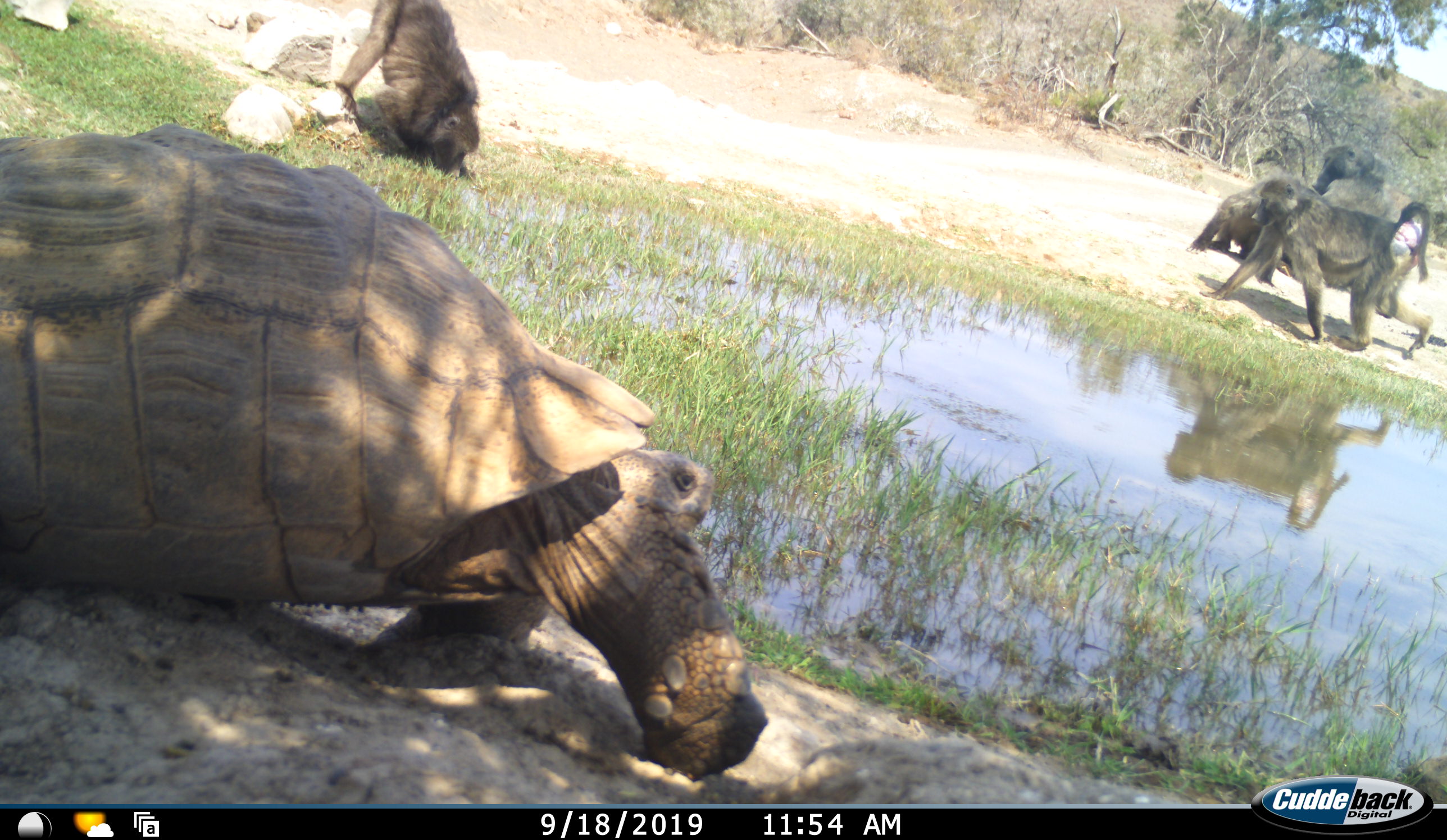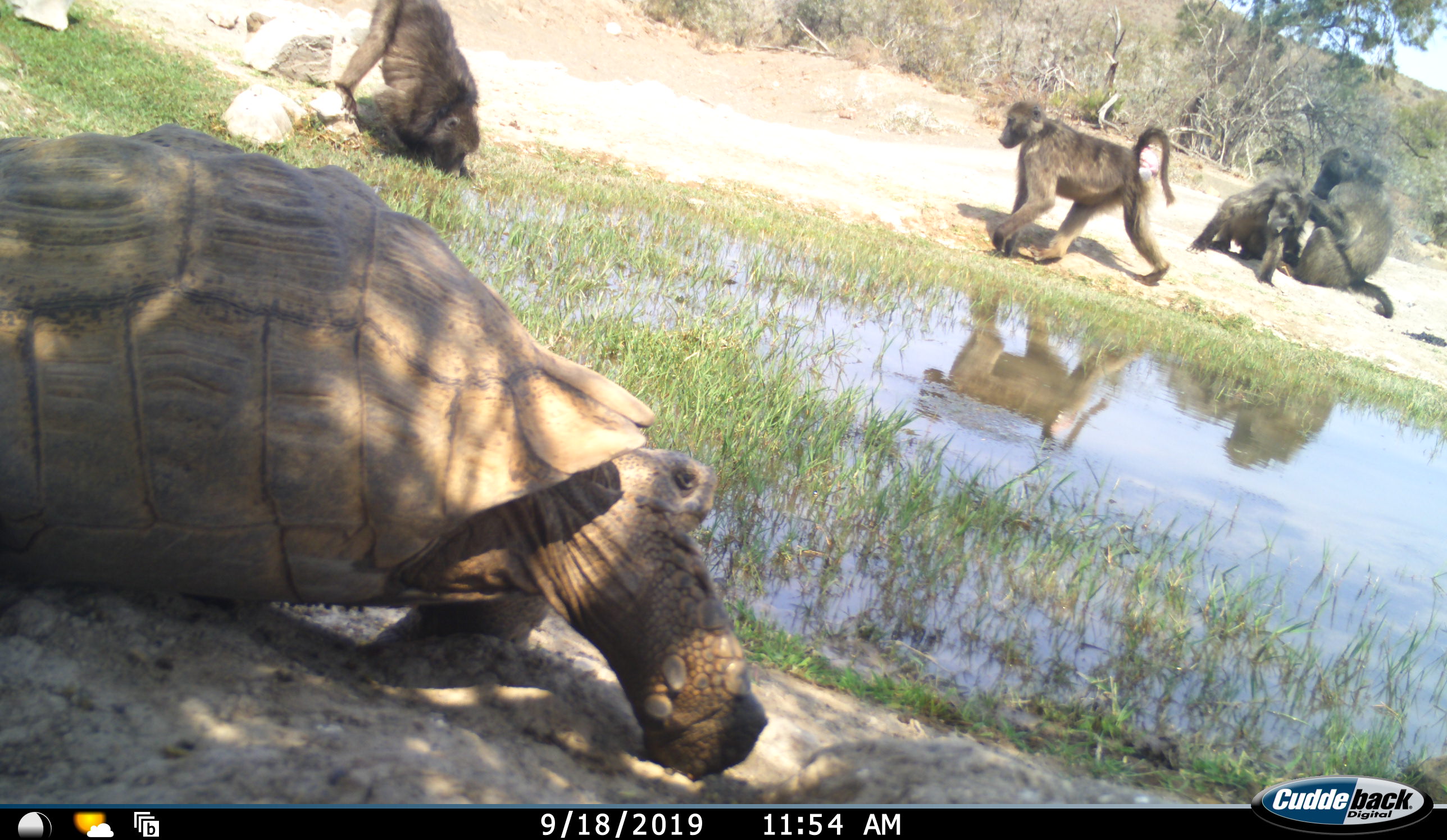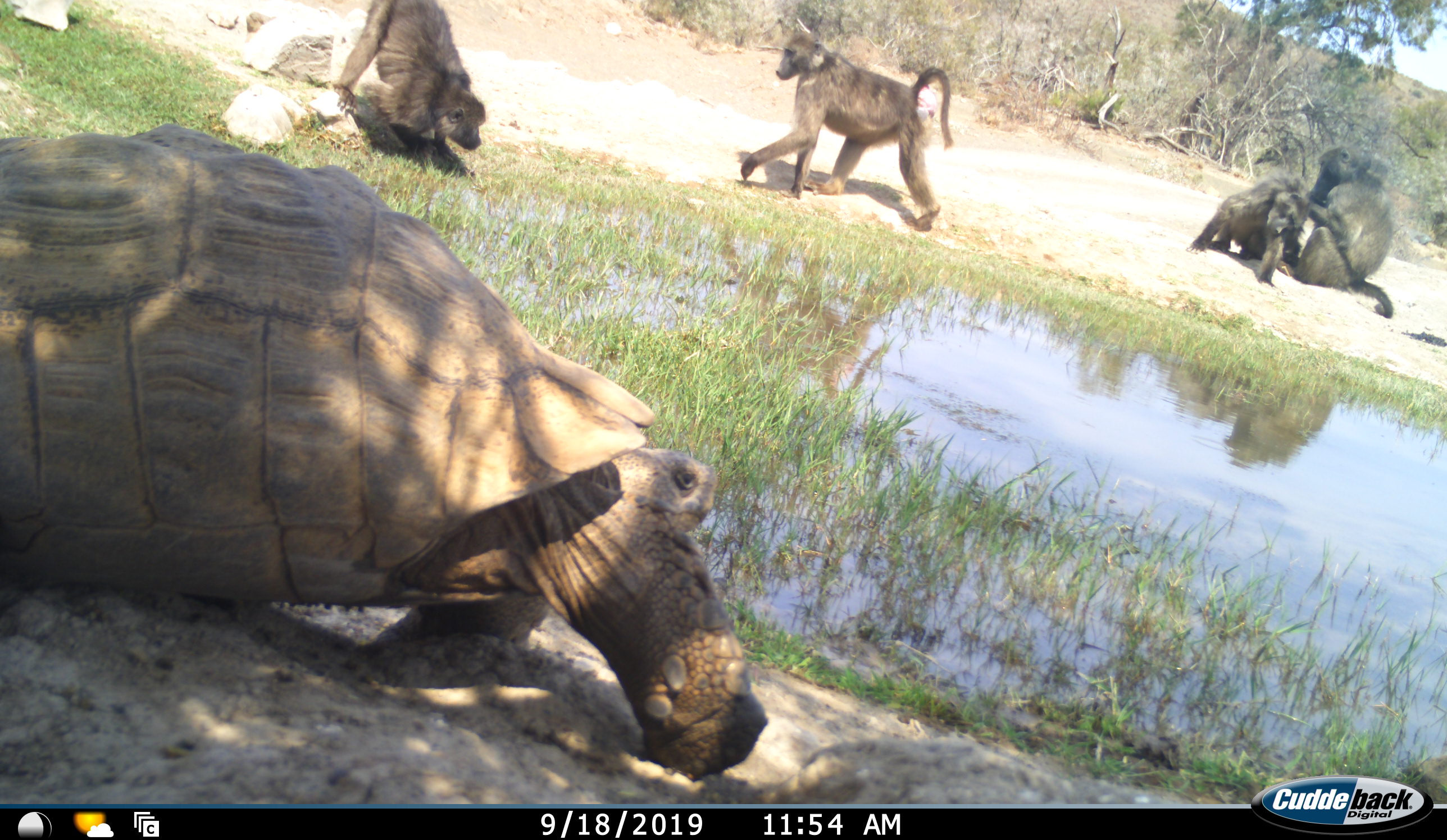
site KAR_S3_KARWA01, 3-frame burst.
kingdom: Animalia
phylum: Chordata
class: Mammalia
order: Primates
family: Cercopithecidae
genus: Papio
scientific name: Papio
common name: baboon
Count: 4.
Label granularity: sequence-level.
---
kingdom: Animalia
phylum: Chordata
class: Reptilia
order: Testudines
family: Testudinidae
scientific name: Testudinidae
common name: tortoise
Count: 1.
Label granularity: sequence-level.